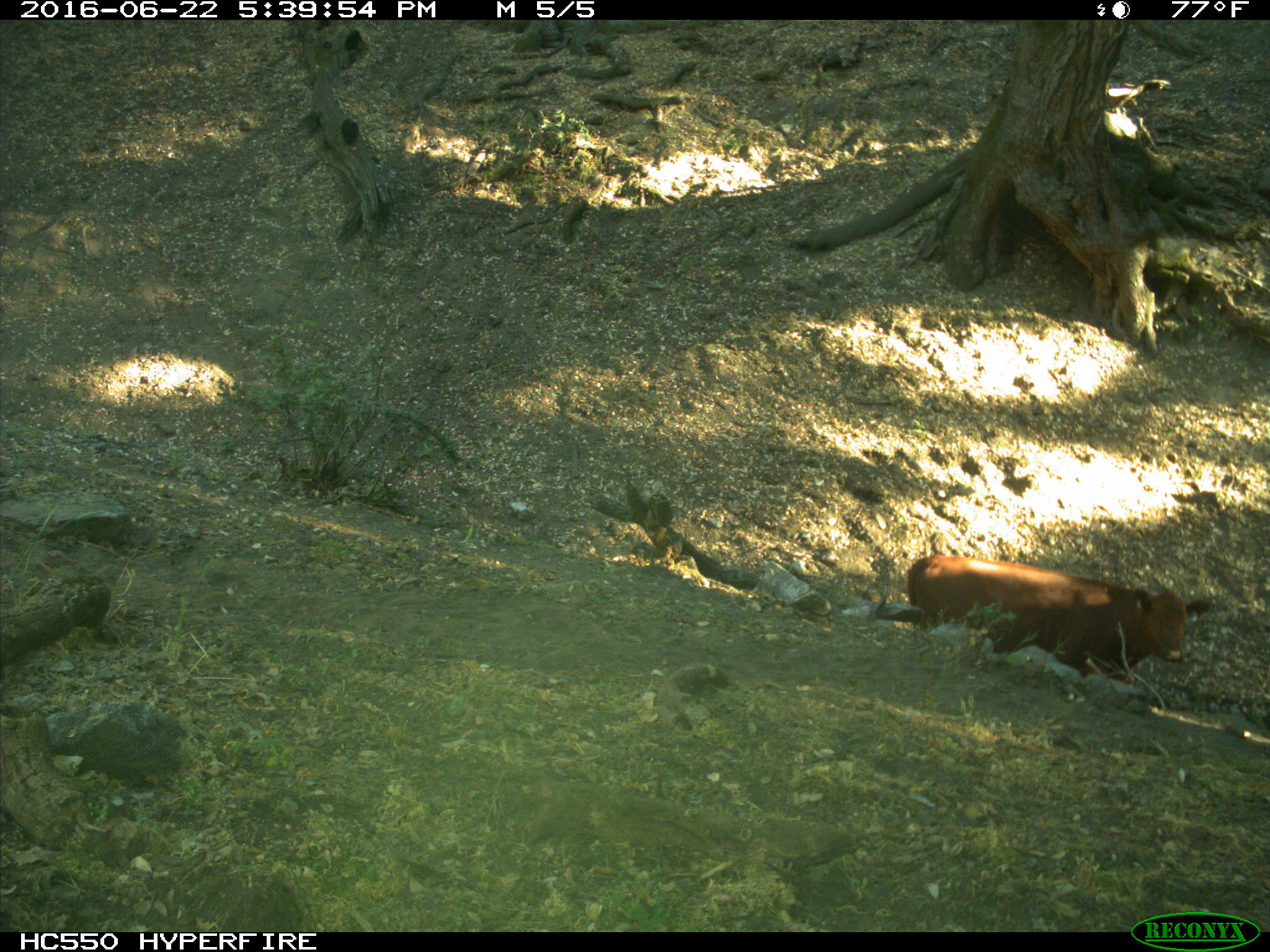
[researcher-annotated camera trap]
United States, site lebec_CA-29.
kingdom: Animalia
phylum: Chordata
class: Mammalia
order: Artiodactyla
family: Bovidae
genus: Bos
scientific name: Bos taurus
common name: domestic cow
Bos taurus (domestic cow).